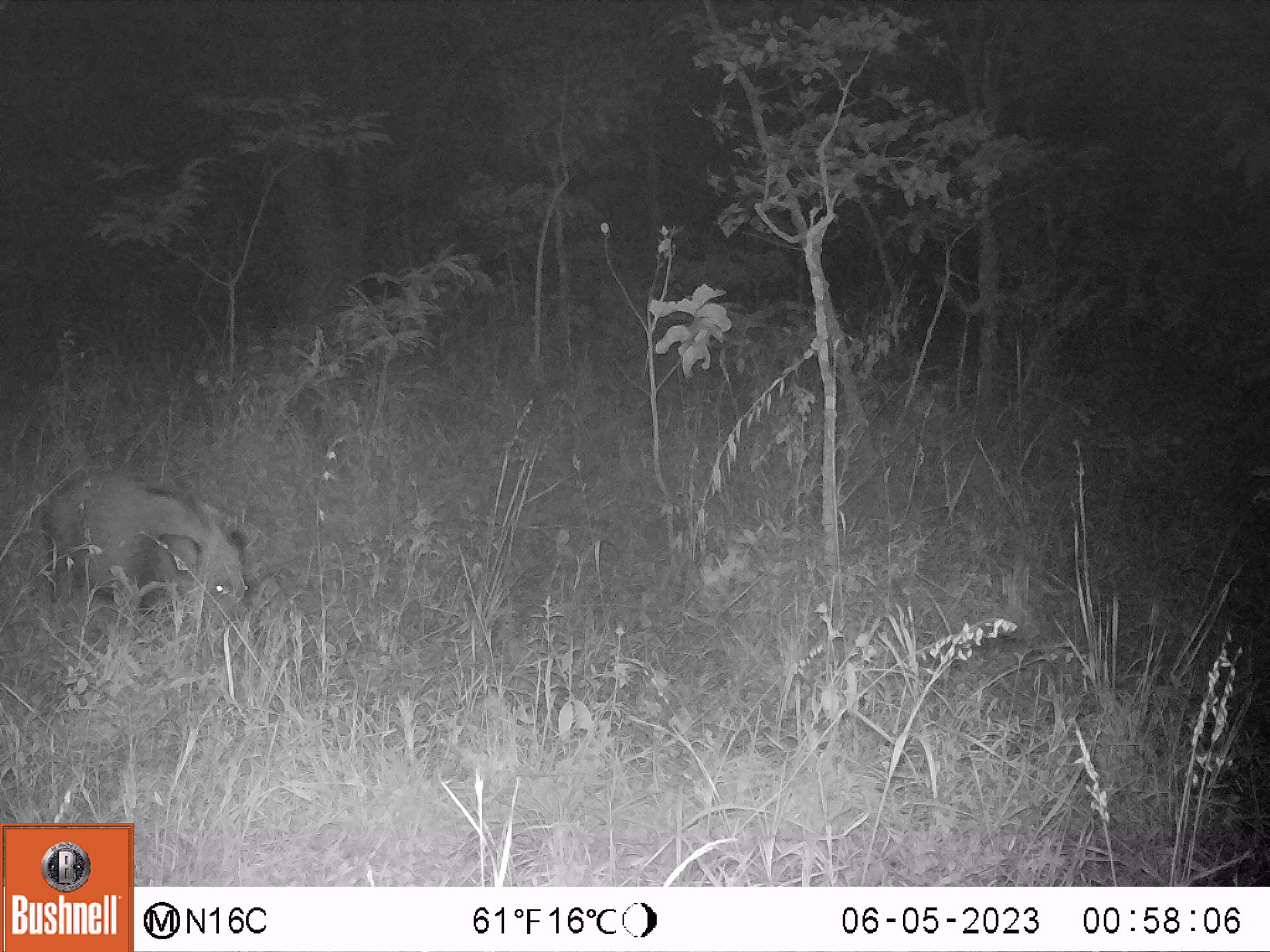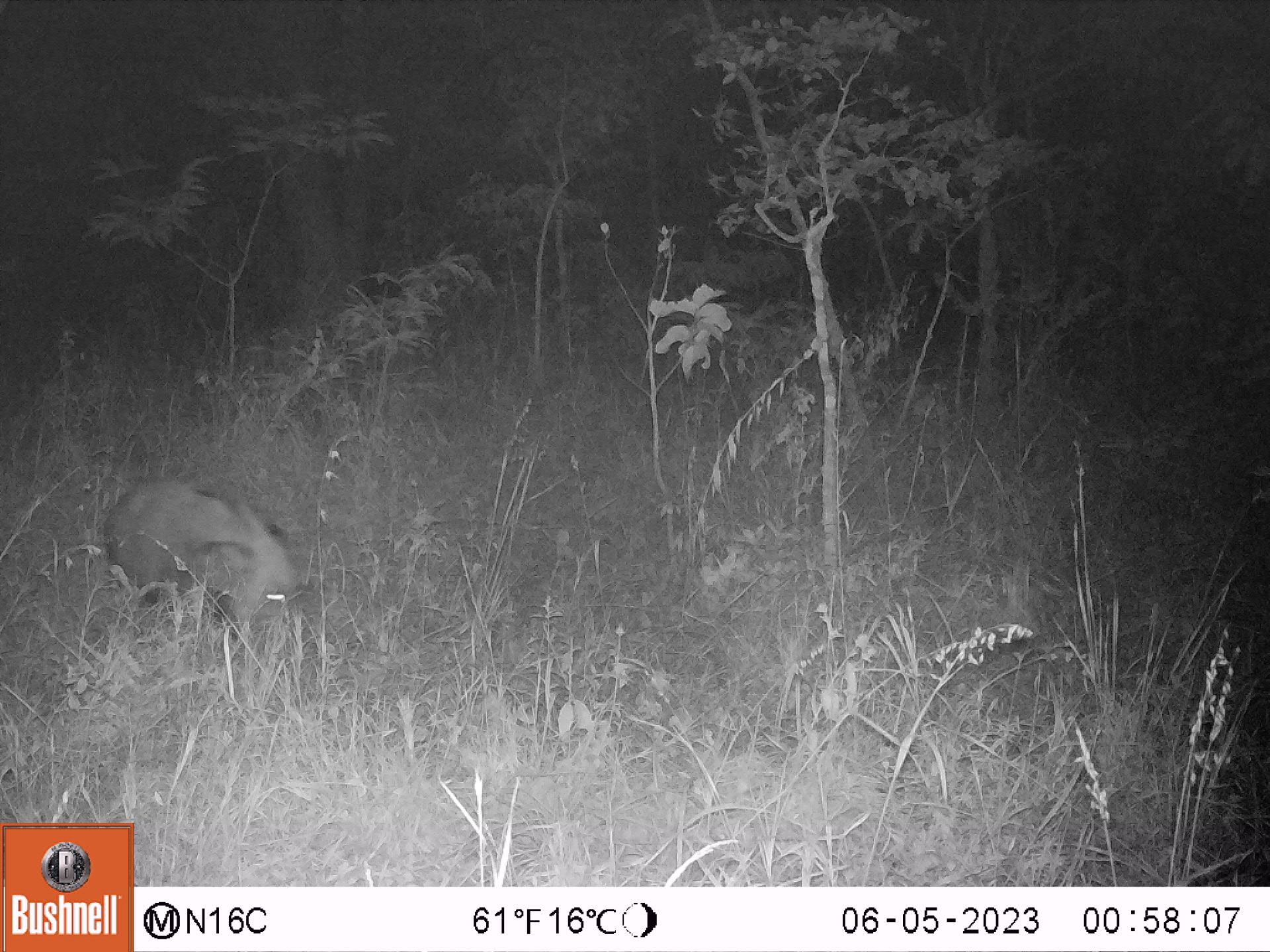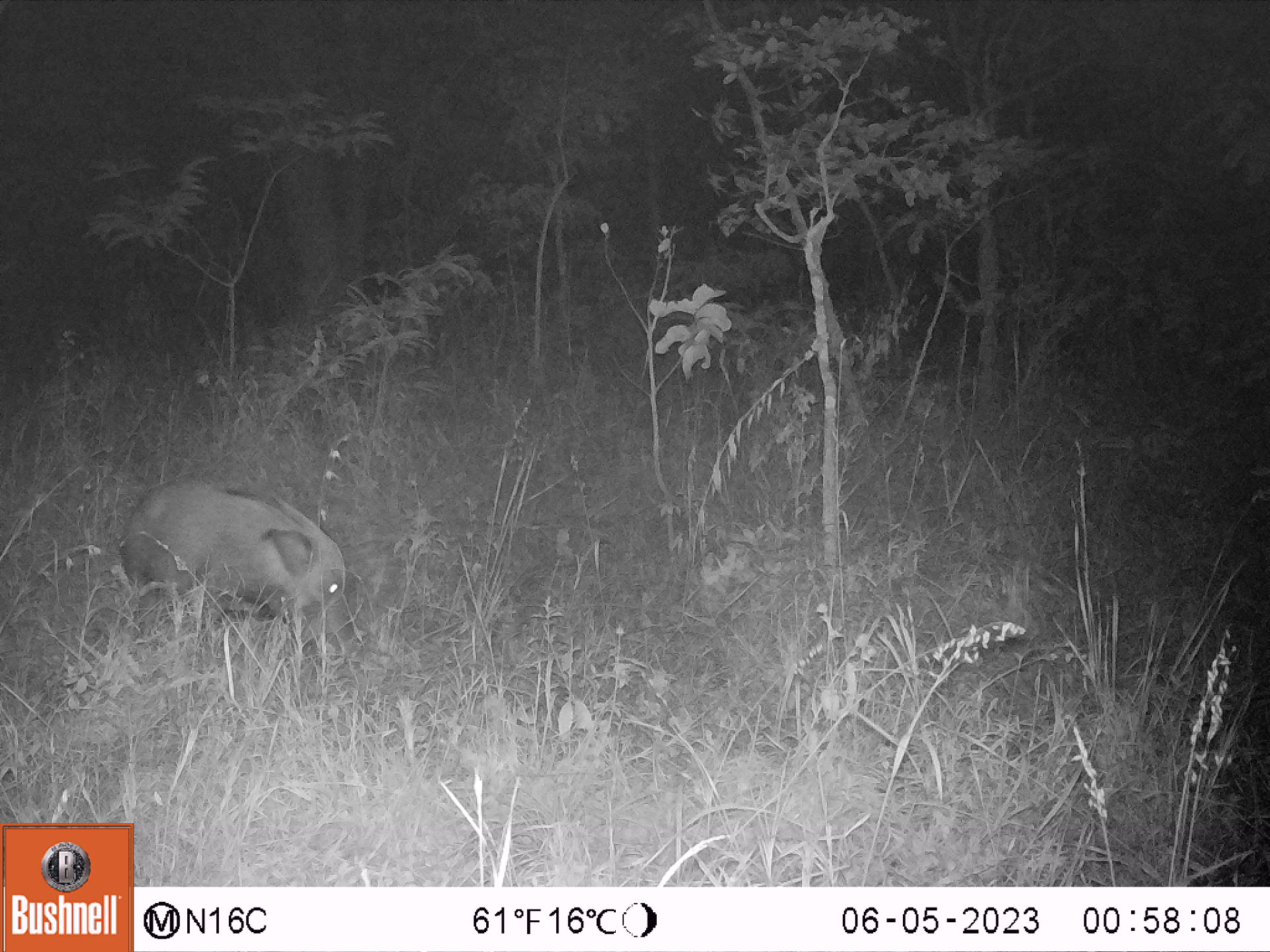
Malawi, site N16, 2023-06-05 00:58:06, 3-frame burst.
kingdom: Animalia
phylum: Chordata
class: Mammalia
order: Artiodactyla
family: Suidae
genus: Potamochoerus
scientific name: Potamochoerus larvatus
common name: bushpig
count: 1